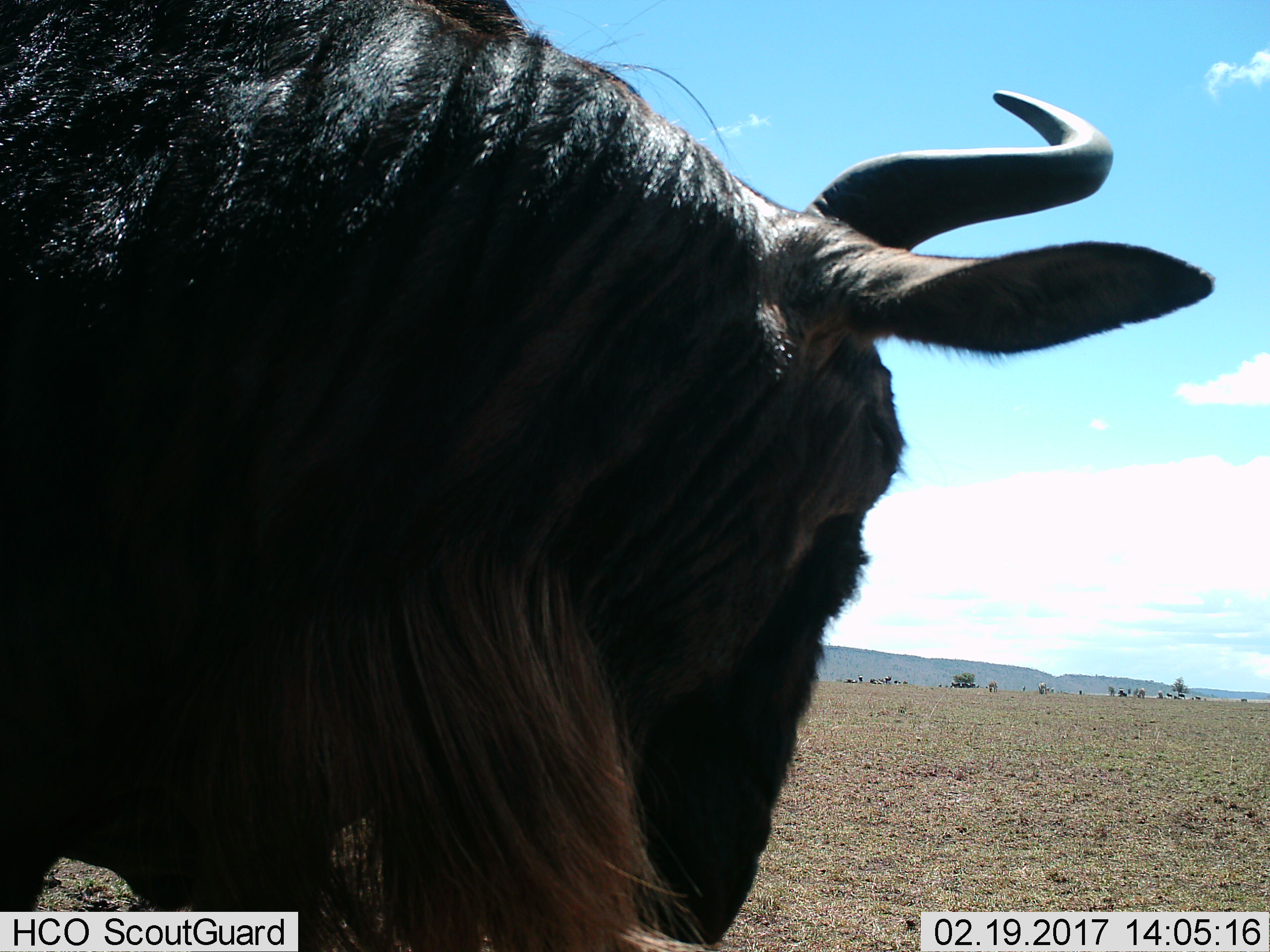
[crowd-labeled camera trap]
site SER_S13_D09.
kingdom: Animalia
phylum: Chordata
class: Mammalia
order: Artiodactyla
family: Bovidae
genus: Connochaetes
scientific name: Connochaetes taurinus taurinus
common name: blue wildebeest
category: wildebeestblue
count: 1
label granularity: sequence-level